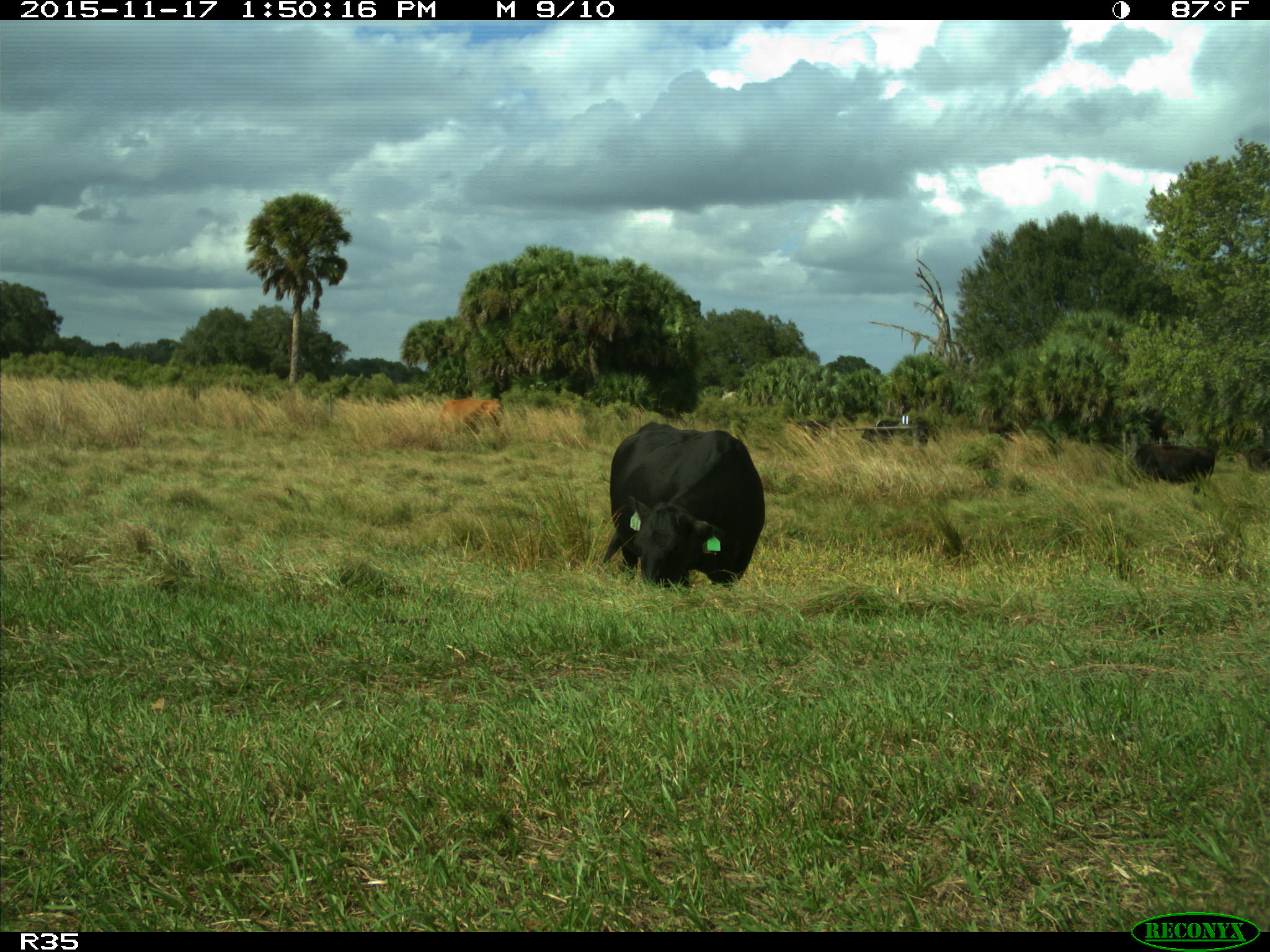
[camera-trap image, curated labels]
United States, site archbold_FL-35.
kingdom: Animalia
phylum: Chordata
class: Mammalia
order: Artiodactyla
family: Bovidae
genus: Bos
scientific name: Bos taurus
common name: domestic cow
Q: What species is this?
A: Bos taurus (domestic cow).